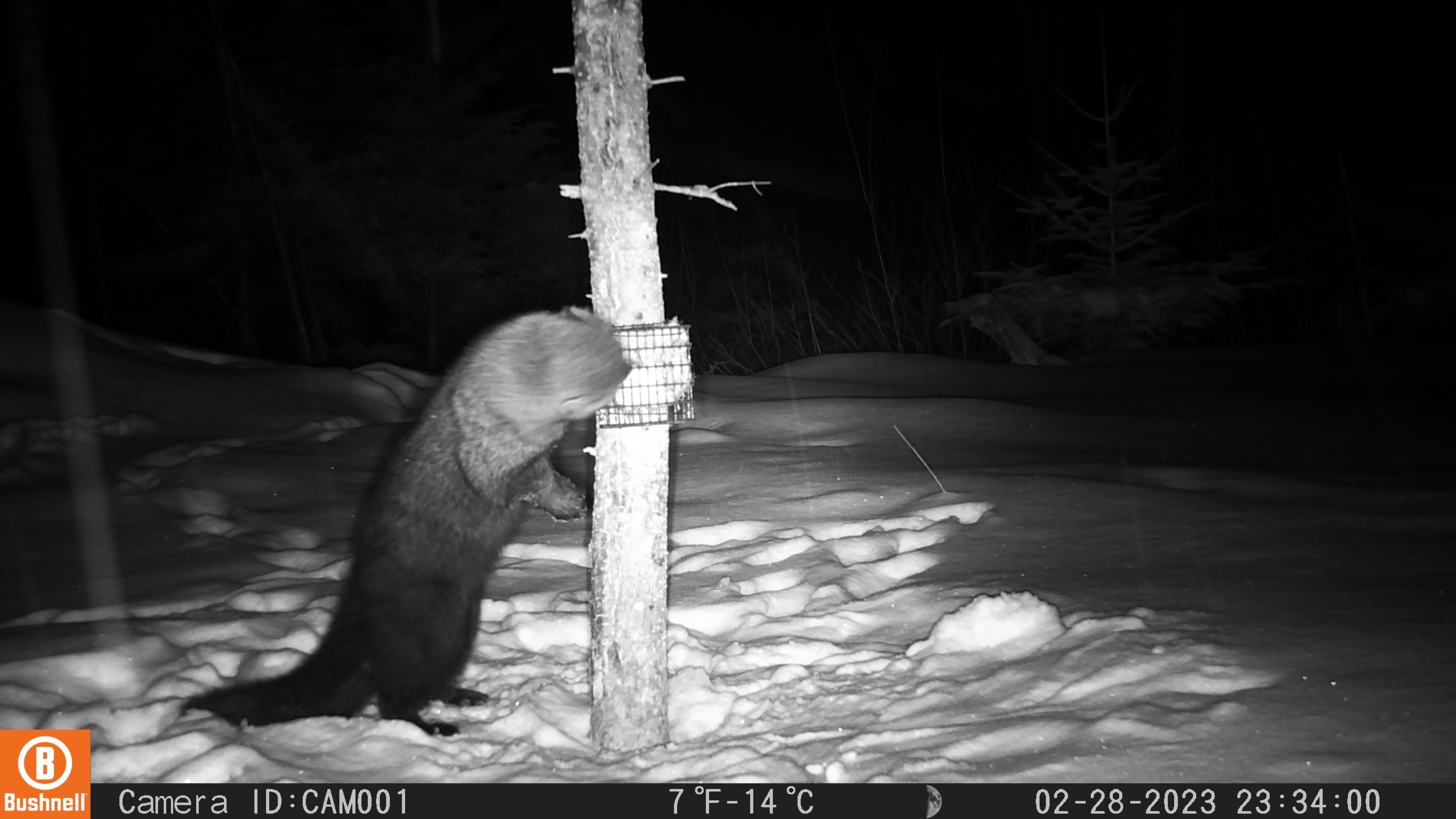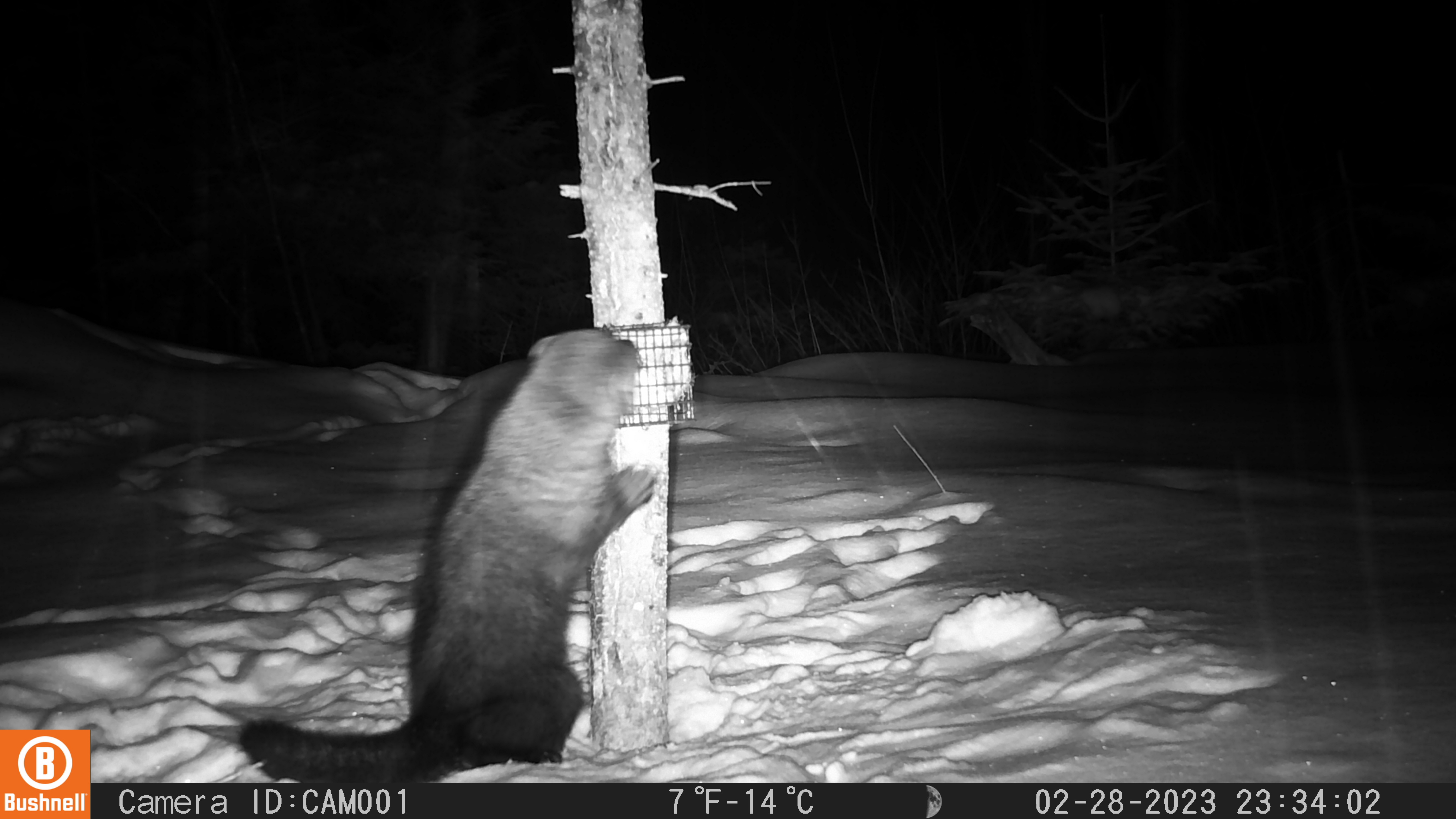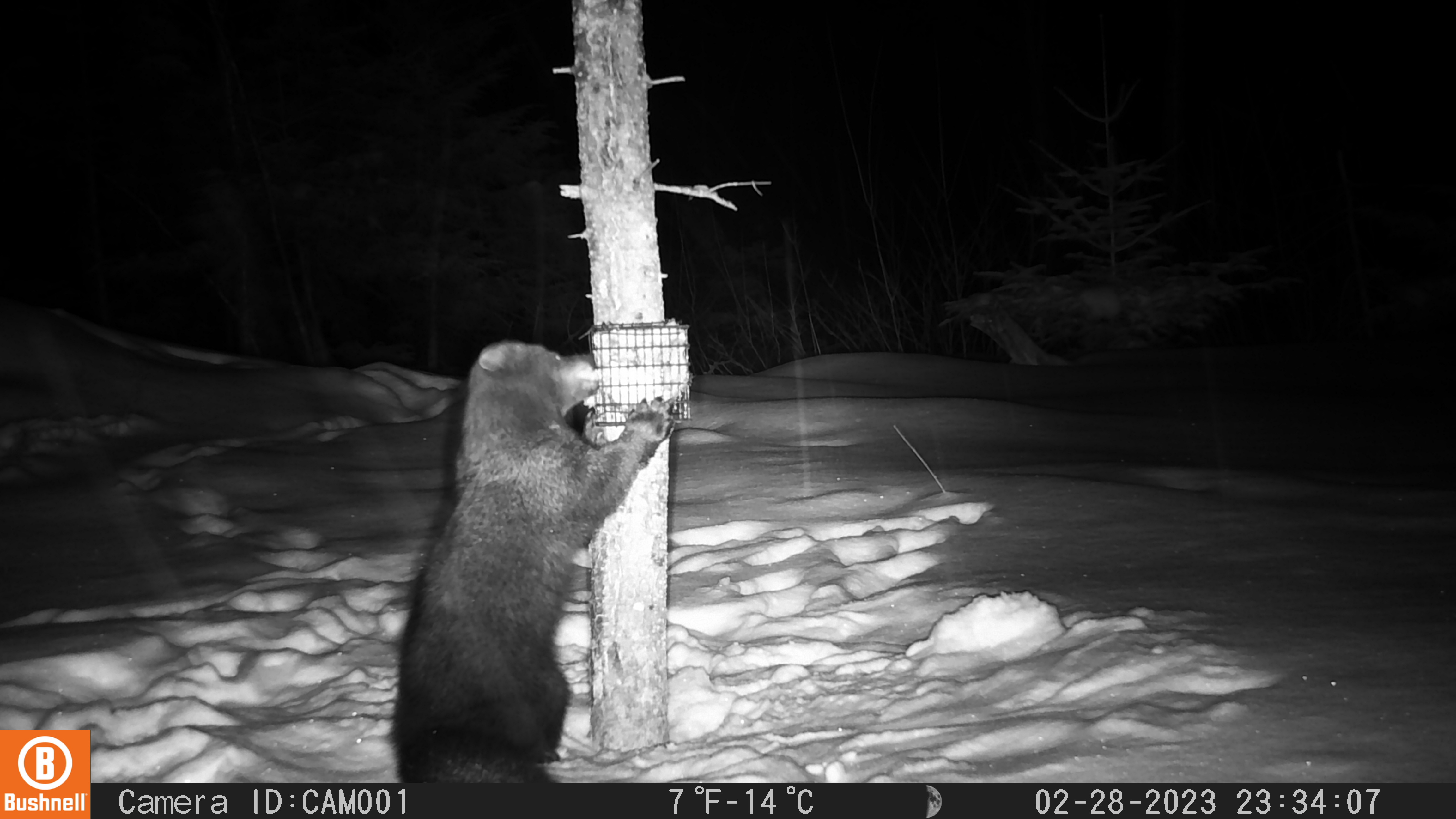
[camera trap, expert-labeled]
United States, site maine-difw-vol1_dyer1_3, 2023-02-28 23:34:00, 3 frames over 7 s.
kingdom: Animalia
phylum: Chordata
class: Mammalia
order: Carnivora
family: Mustelidae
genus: Pekania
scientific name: Pekania pennanti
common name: fisher